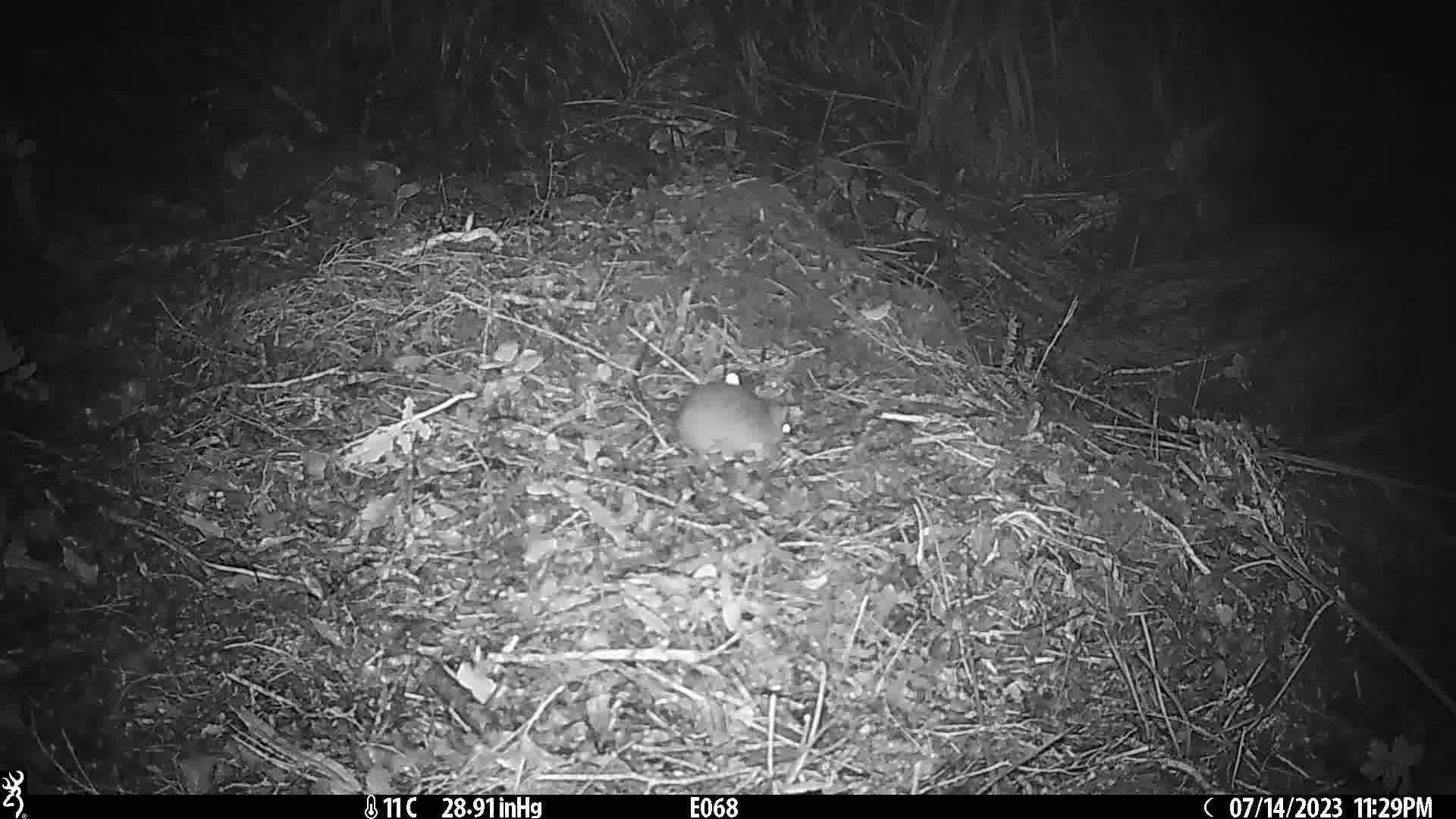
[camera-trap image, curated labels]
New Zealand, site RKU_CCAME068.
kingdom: Animalia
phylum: Chordata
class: Mammalia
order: Rodentia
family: Muridae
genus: Rattus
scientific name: Rattus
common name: rat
Rat (Rattus).